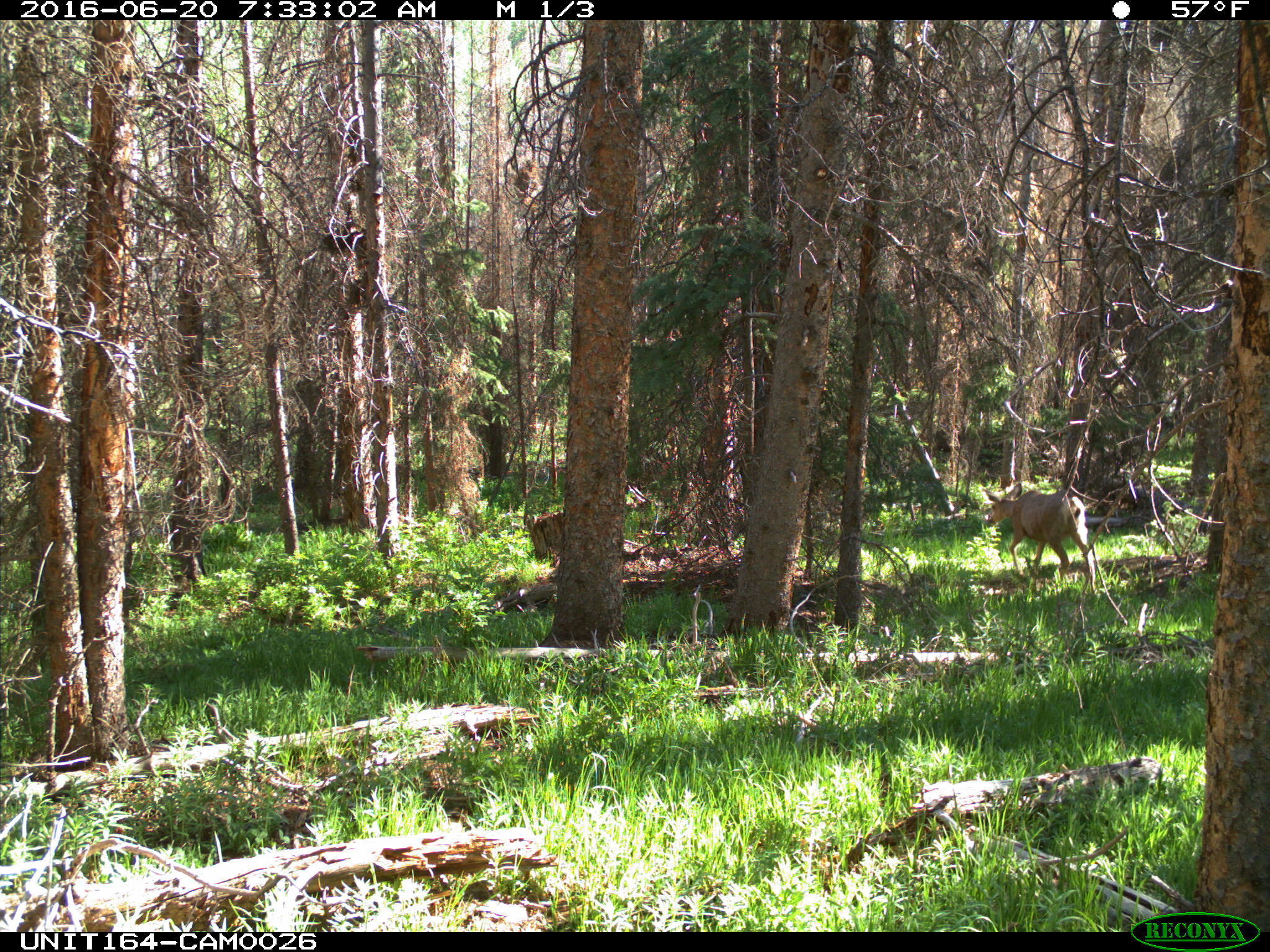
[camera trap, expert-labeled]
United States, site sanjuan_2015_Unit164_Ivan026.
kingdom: Animalia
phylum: Chordata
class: Mammalia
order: Artiodactyla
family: Cervidae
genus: Odocoileus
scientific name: Odocoileus hemionus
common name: mule deer